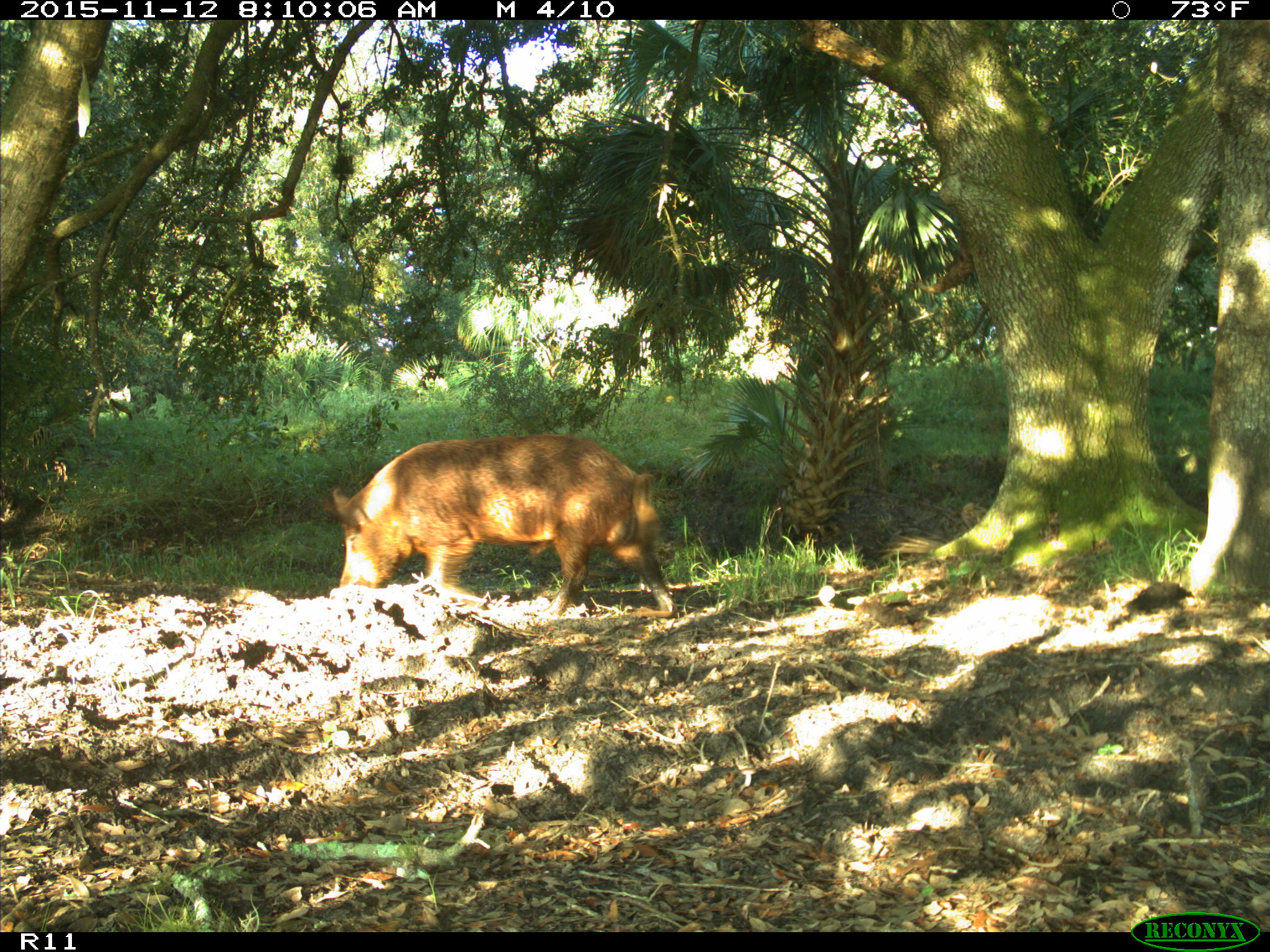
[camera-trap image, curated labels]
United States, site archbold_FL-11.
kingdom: Animalia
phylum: Chordata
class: Mammalia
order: Artiodactyla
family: Suidae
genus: Sus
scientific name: Sus scrofa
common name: wild boar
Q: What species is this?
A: Sus scrofa (wild boar).